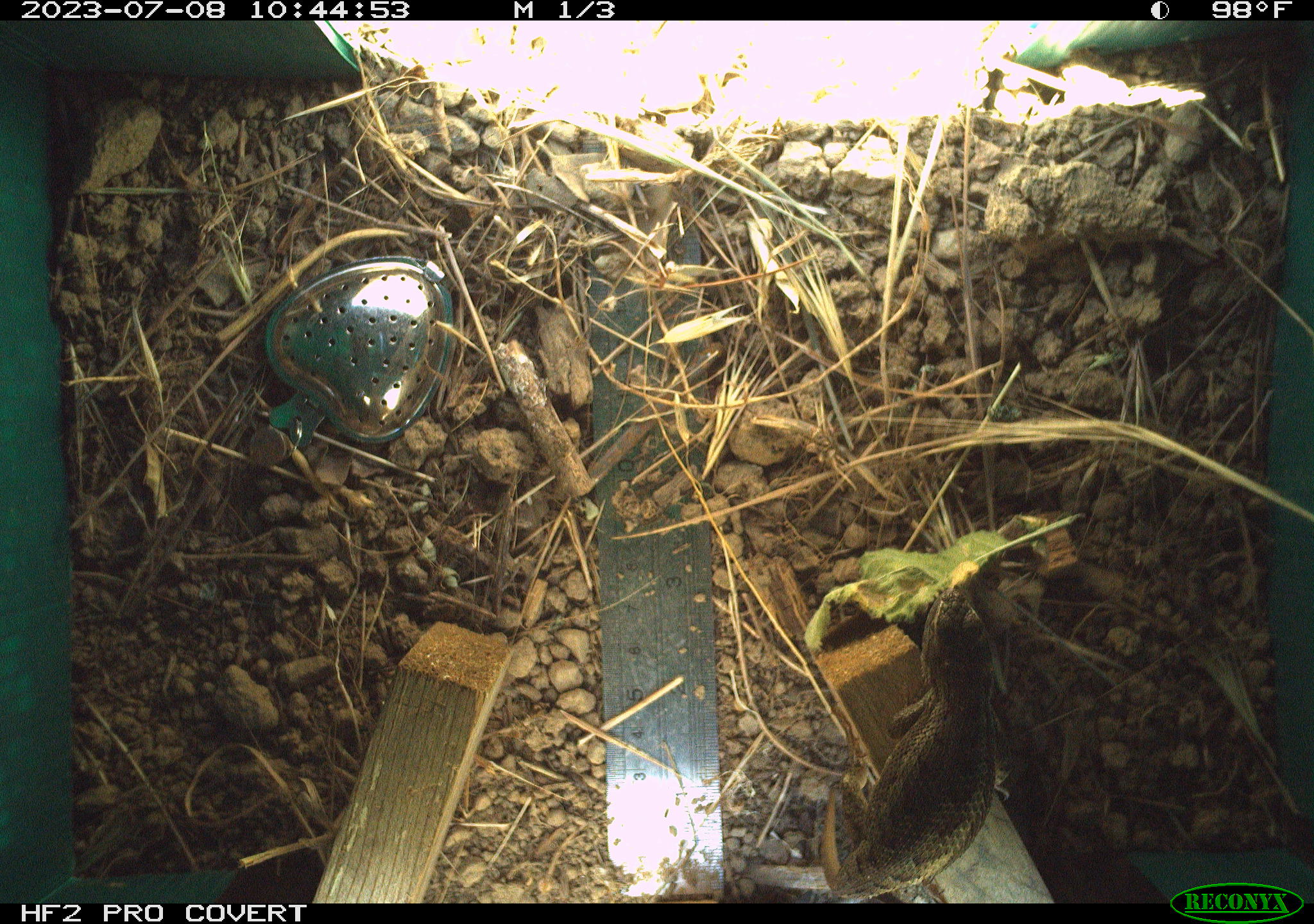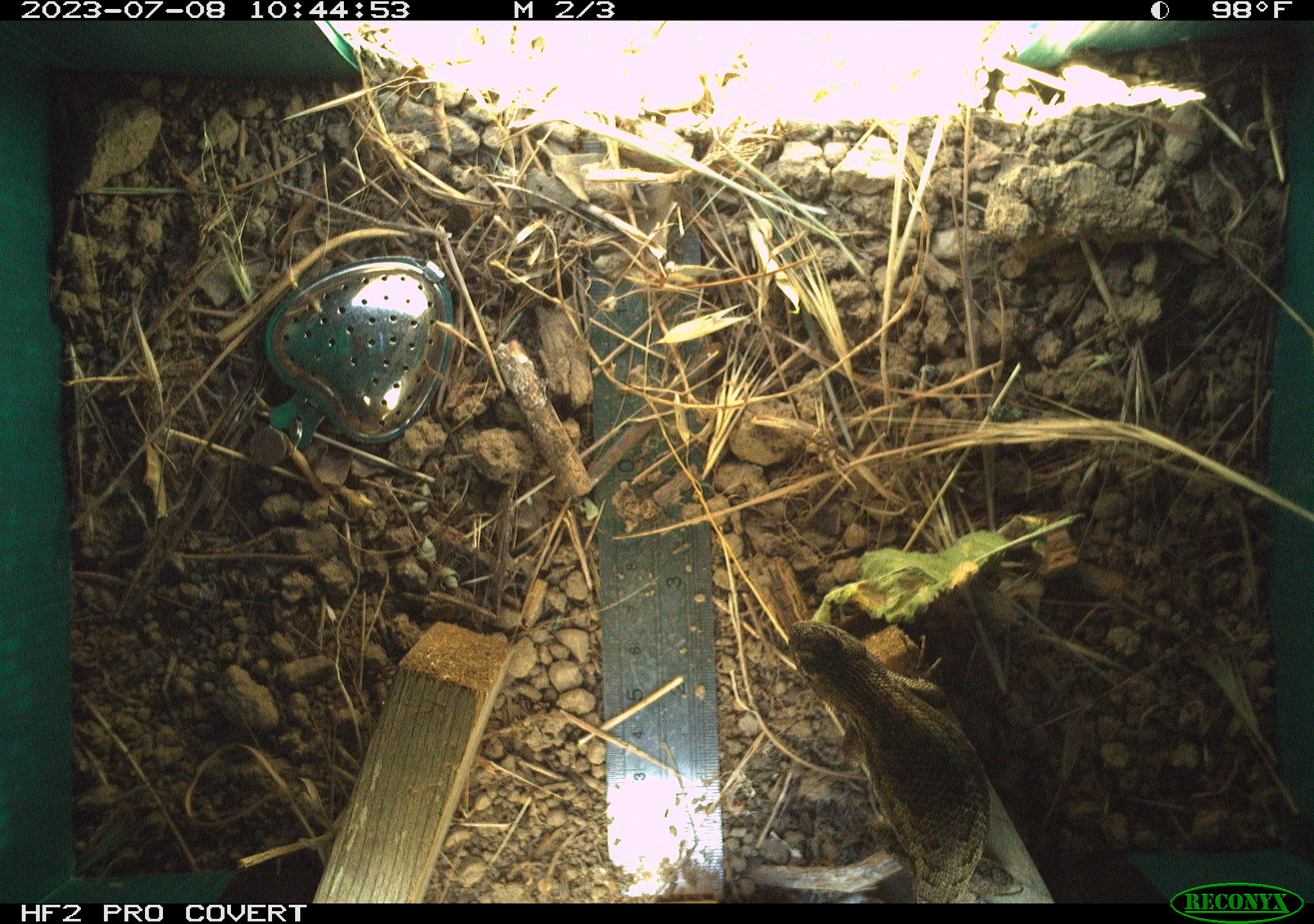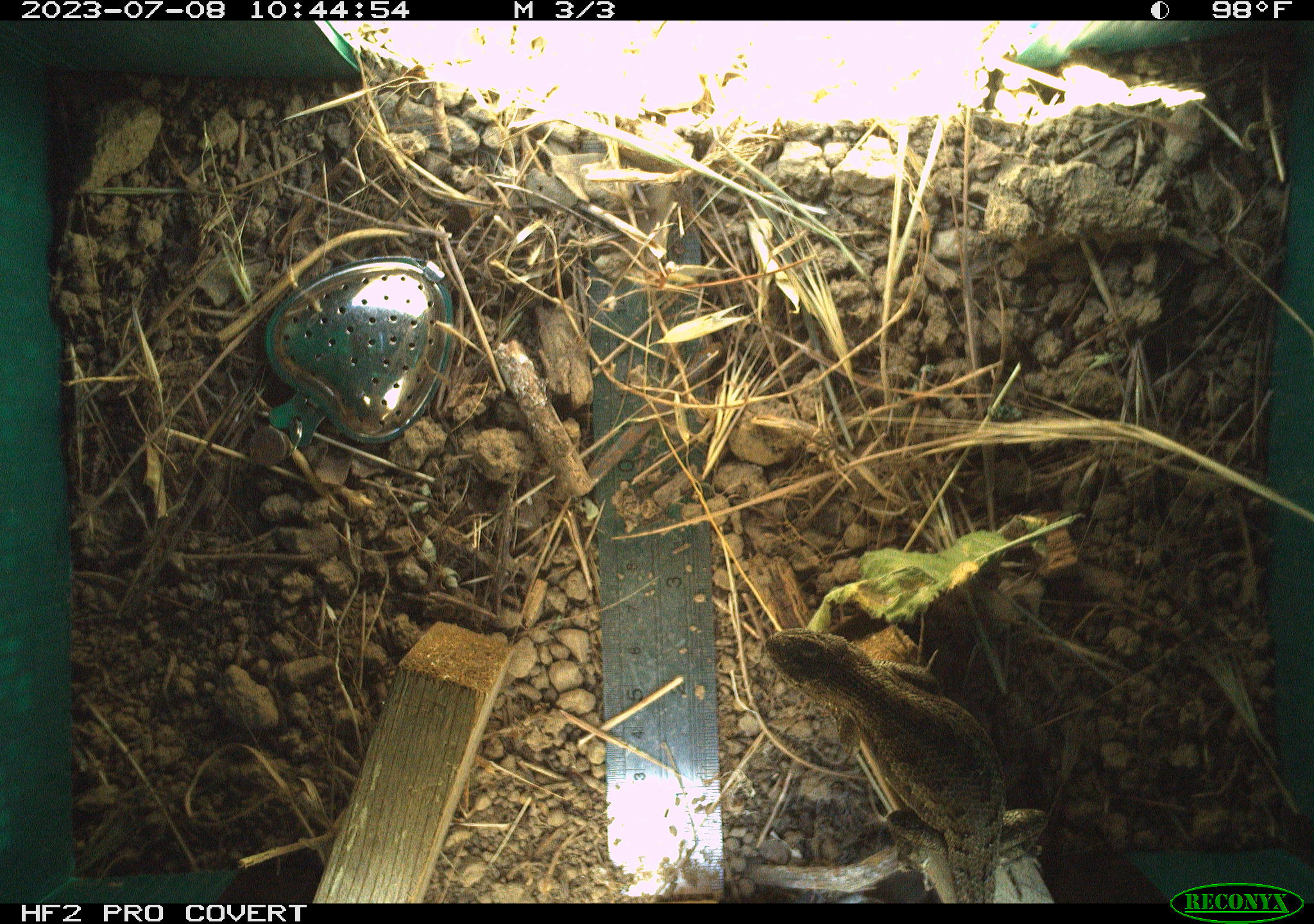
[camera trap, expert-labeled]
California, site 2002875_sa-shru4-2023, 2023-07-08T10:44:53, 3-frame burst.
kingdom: Animalia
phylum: Chordata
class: Reptilia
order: Squamata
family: Phrynosomatidae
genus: Sceloporus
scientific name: Sceloporus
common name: spiny lizards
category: sceloporus species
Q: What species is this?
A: Sceloporus species (spiny lizards) (Sceloporus).